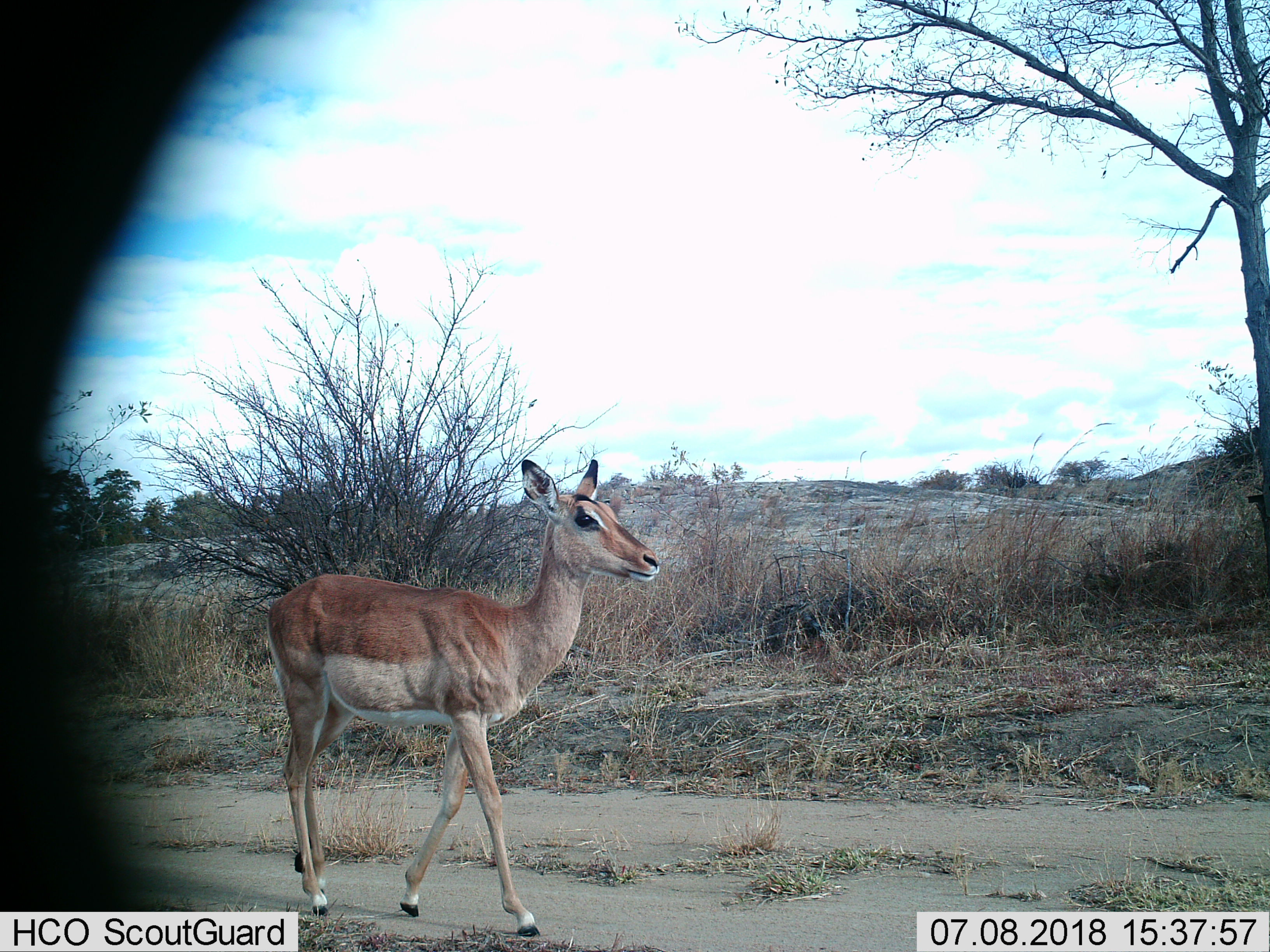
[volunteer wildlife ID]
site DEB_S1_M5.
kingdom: Animalia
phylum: Chordata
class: Mammalia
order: Artiodactyla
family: Bovidae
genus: Aepyceros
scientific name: Aepyceros melampus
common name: impala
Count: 1.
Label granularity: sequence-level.